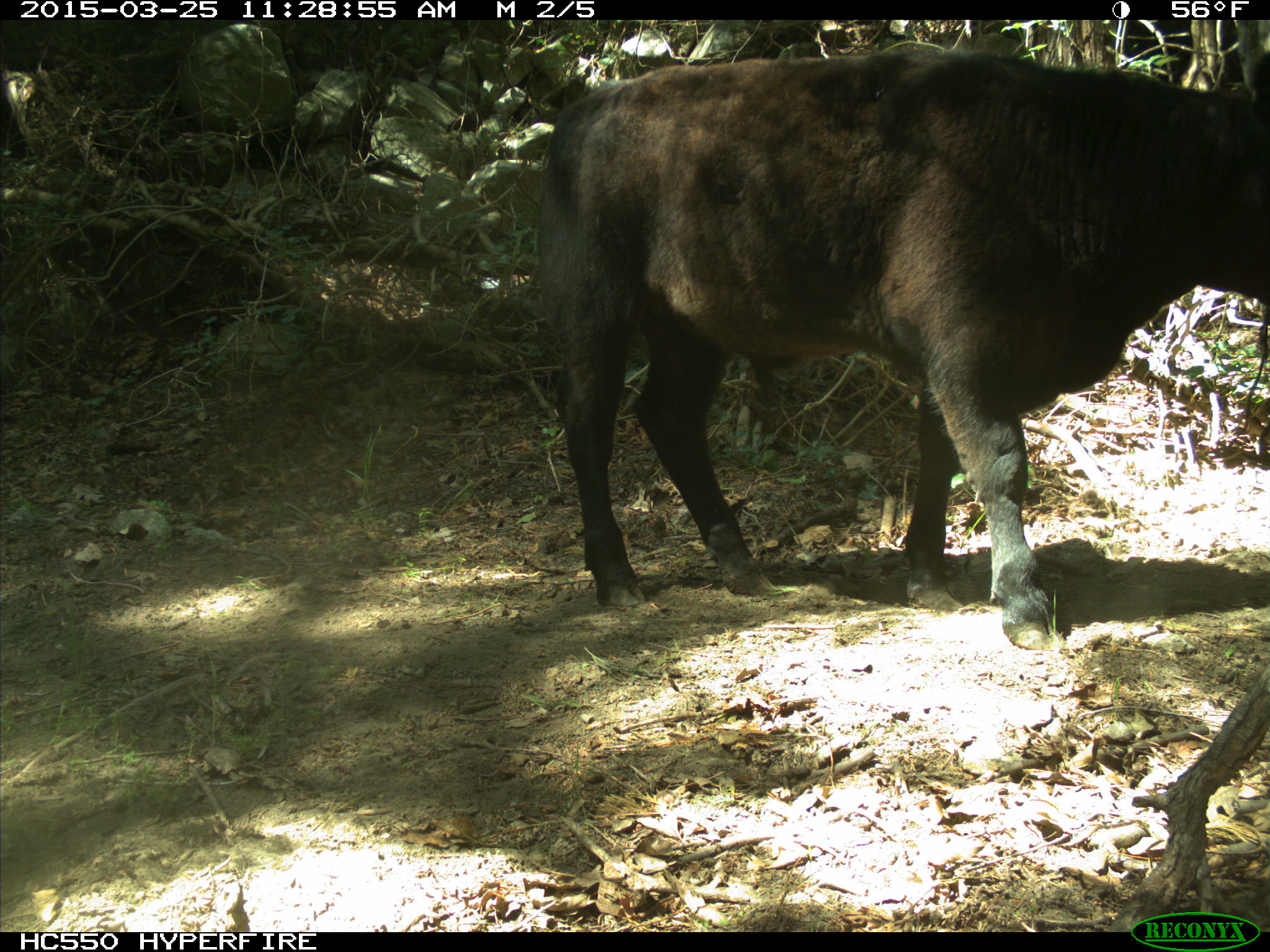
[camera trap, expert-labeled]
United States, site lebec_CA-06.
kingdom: Animalia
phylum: Chordata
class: Mammalia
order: Artiodactyla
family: Bovidae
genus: Bos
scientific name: Bos taurus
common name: domestic cow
Bos taurus (domestic cow).